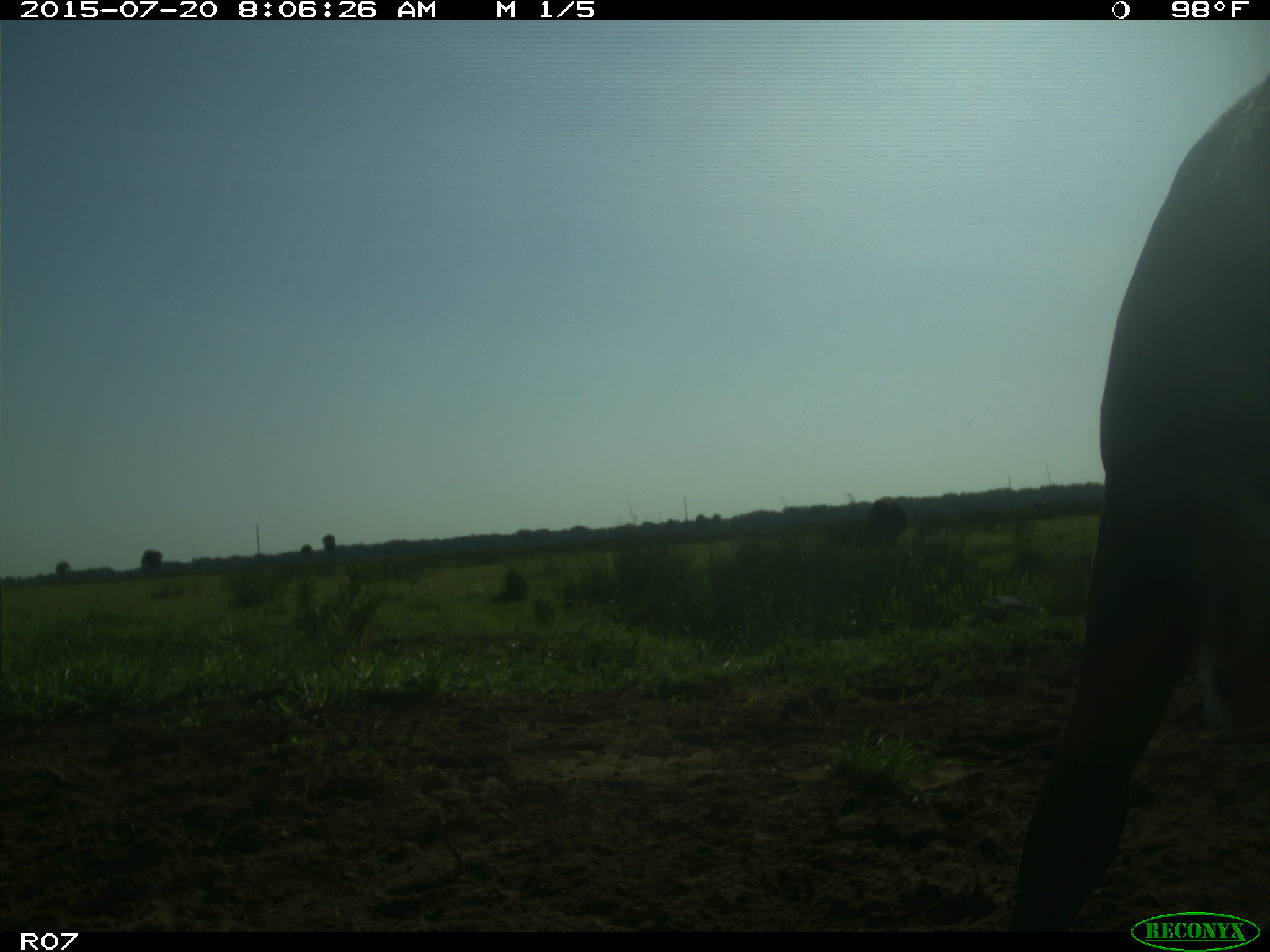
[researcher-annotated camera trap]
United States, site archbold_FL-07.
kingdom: Animalia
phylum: Chordata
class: Mammalia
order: Artiodactyla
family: Bovidae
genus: Bos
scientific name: Bos taurus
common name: domestic cow